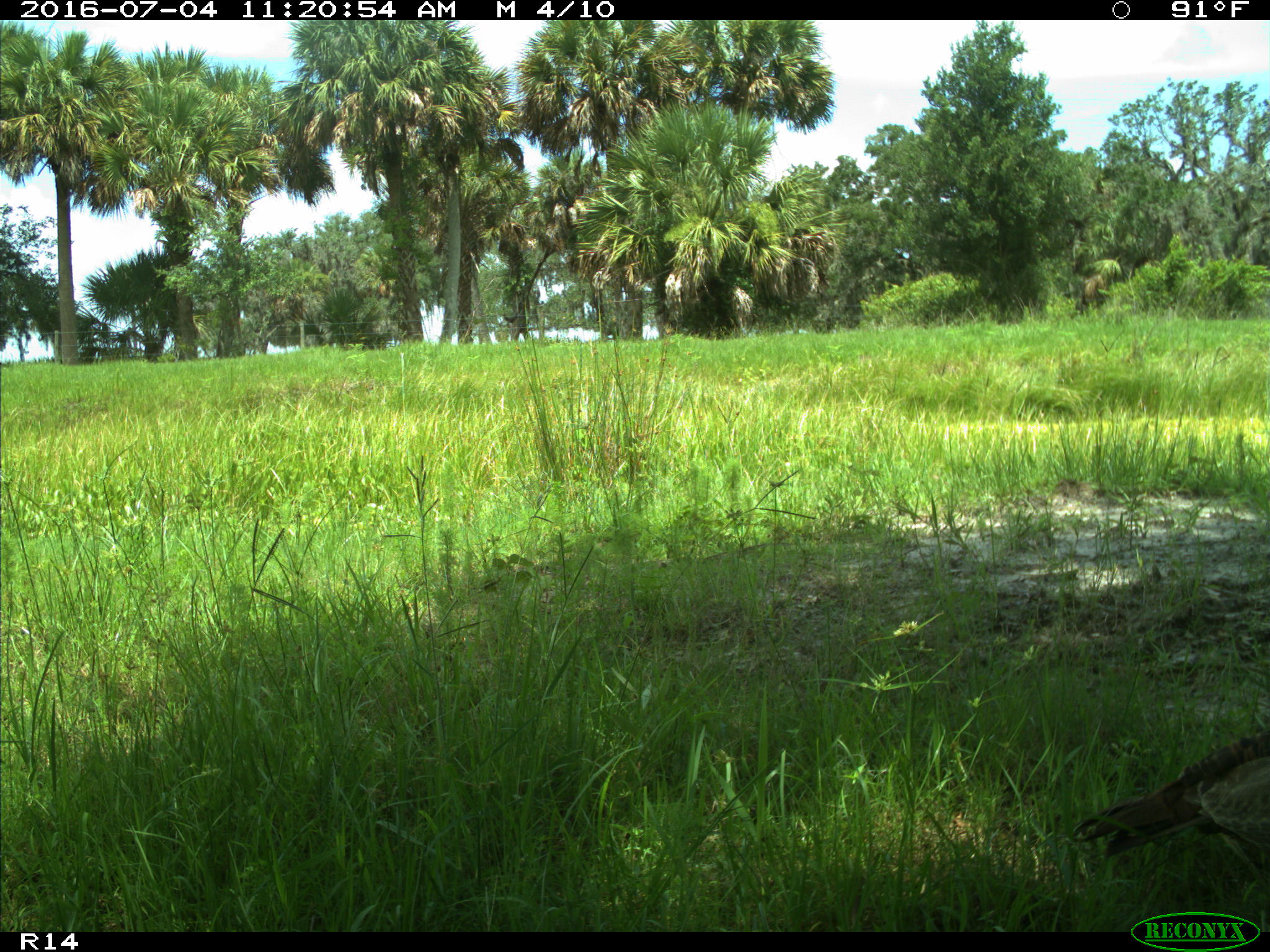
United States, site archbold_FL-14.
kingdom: Animalia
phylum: Chordata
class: Aves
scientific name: Aves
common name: birds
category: unidentified bird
Unidentified bird (birds) (Aves).